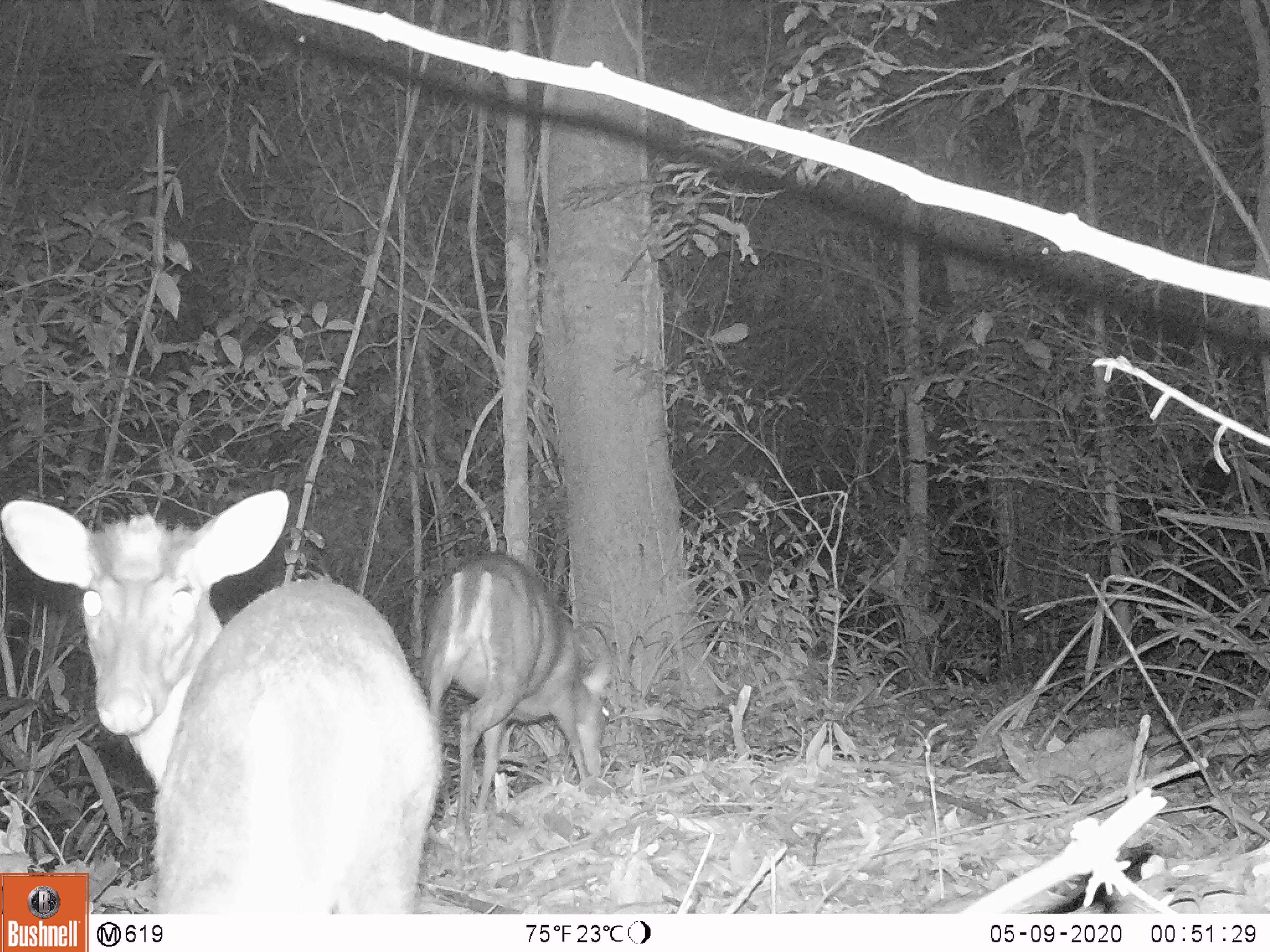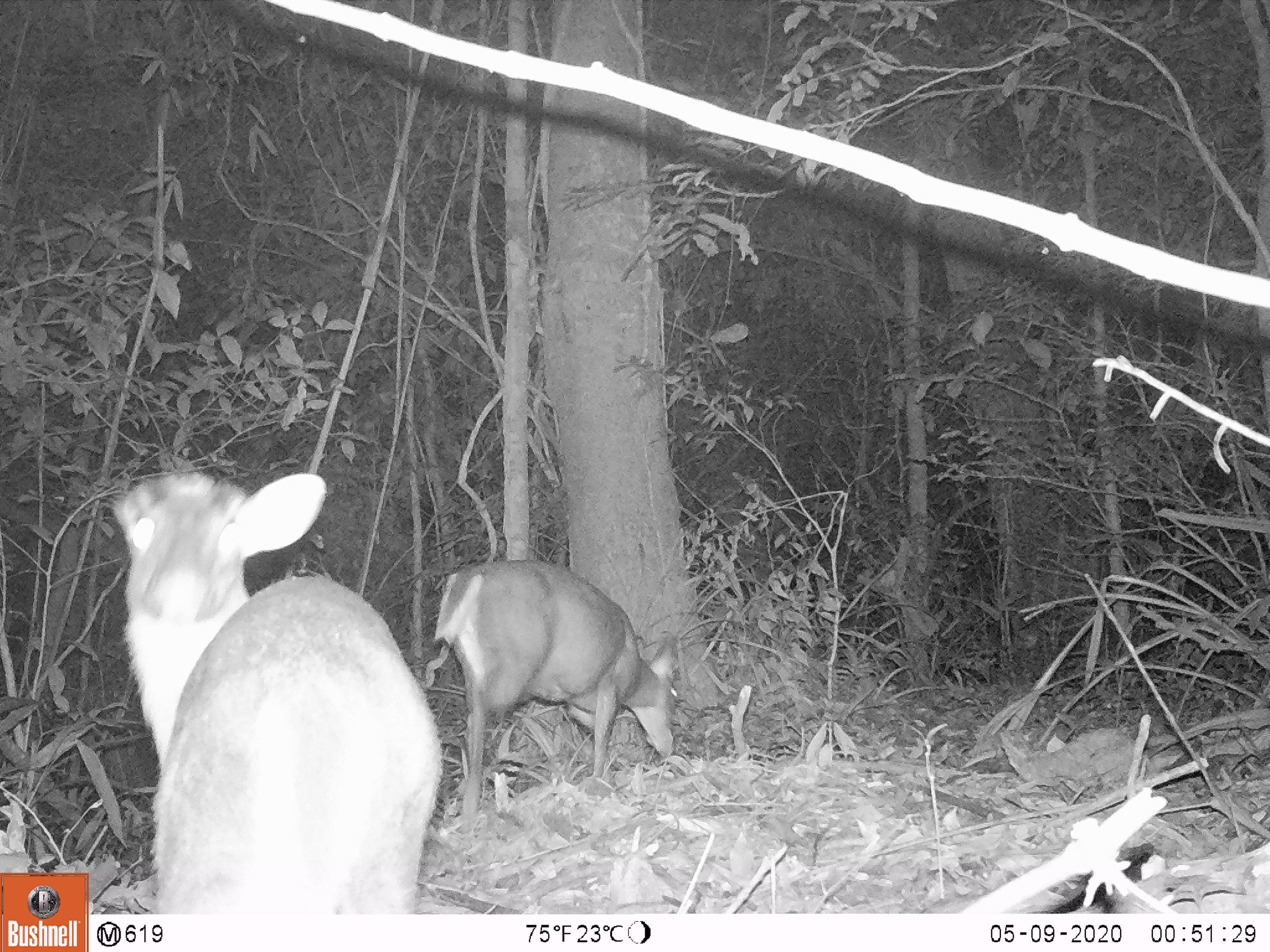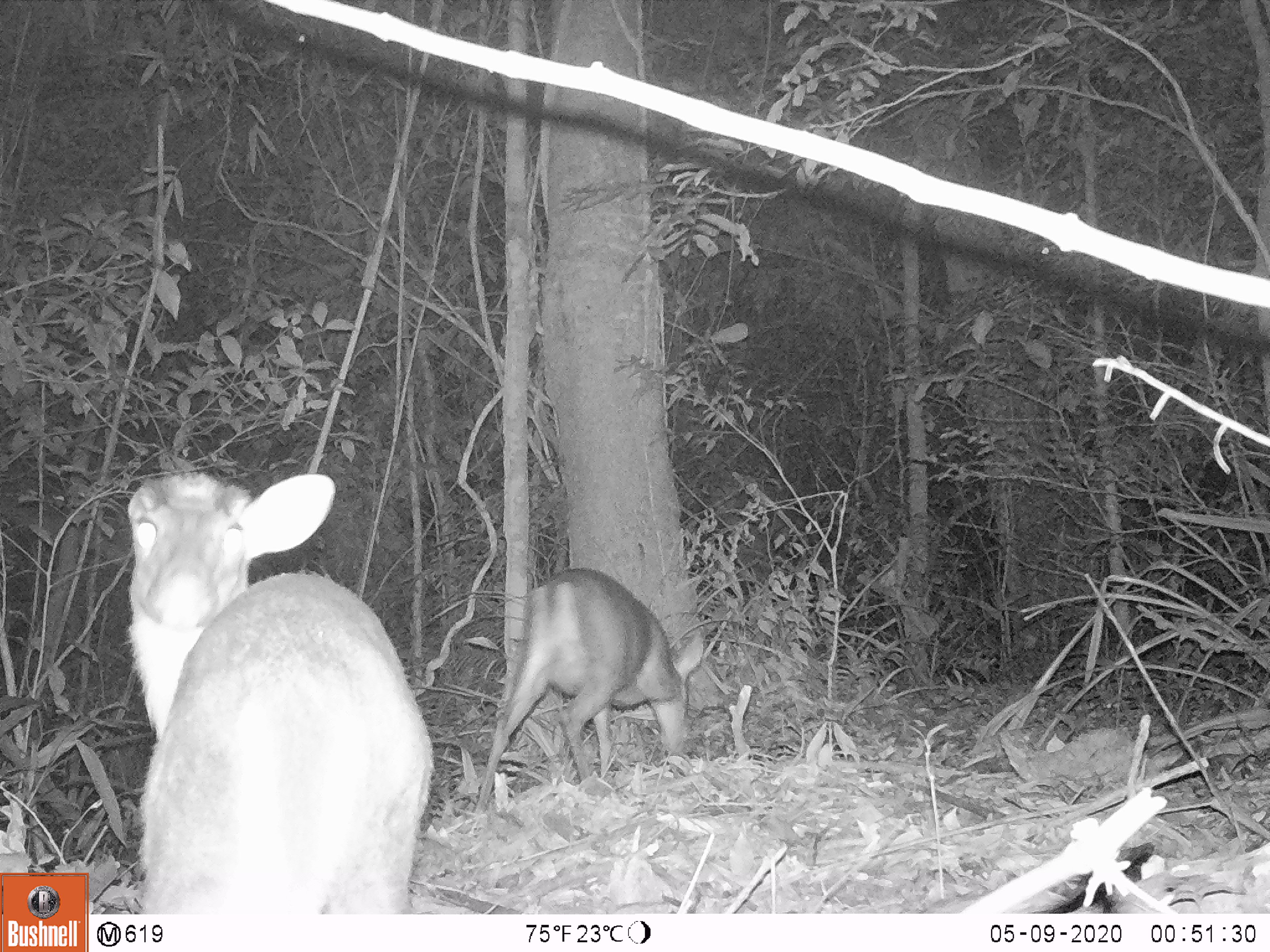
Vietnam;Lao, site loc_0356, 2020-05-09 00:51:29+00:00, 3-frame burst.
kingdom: Animalia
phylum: Chordata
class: Mammalia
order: Artiodactyla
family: Cervidae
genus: Muntiacus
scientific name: Muntiacus rooseveltorum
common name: roosevelt's muntjac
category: roosevelts muntjac group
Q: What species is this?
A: Roosevelts muntjac group (roosevelt's muntjac) (Muntiacus rooseveltorum).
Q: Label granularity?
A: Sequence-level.